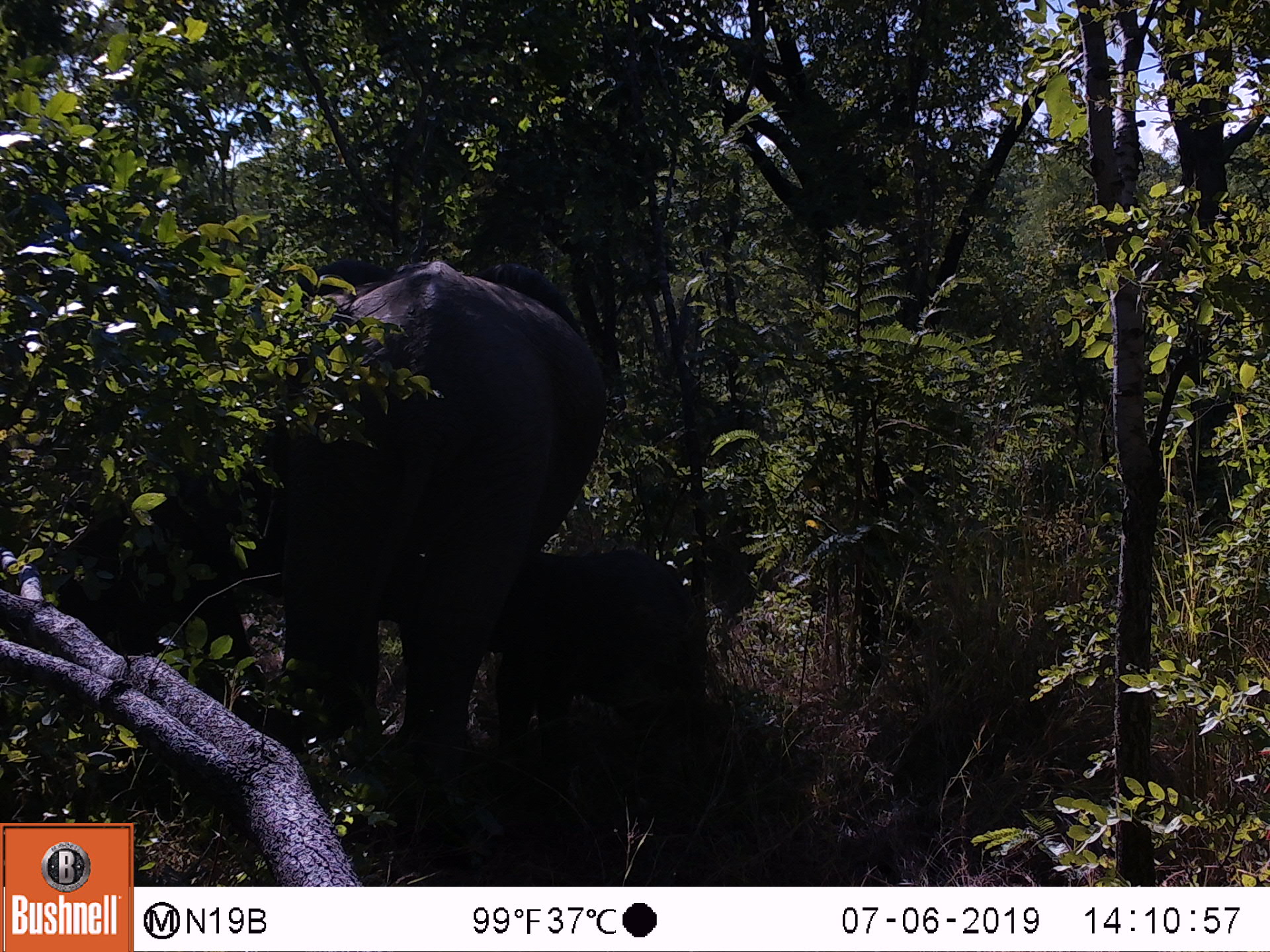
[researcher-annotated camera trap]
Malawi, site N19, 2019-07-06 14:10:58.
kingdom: Animalia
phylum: Chordata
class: Mammalia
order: Proboscidea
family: Elephantidae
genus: Loxodonta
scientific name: Loxodonta africana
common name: african savanna elephant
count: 2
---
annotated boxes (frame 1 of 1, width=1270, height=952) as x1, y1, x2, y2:
african savanna elephant: 280, 249, 585, 806; 560, 537, 703, 720